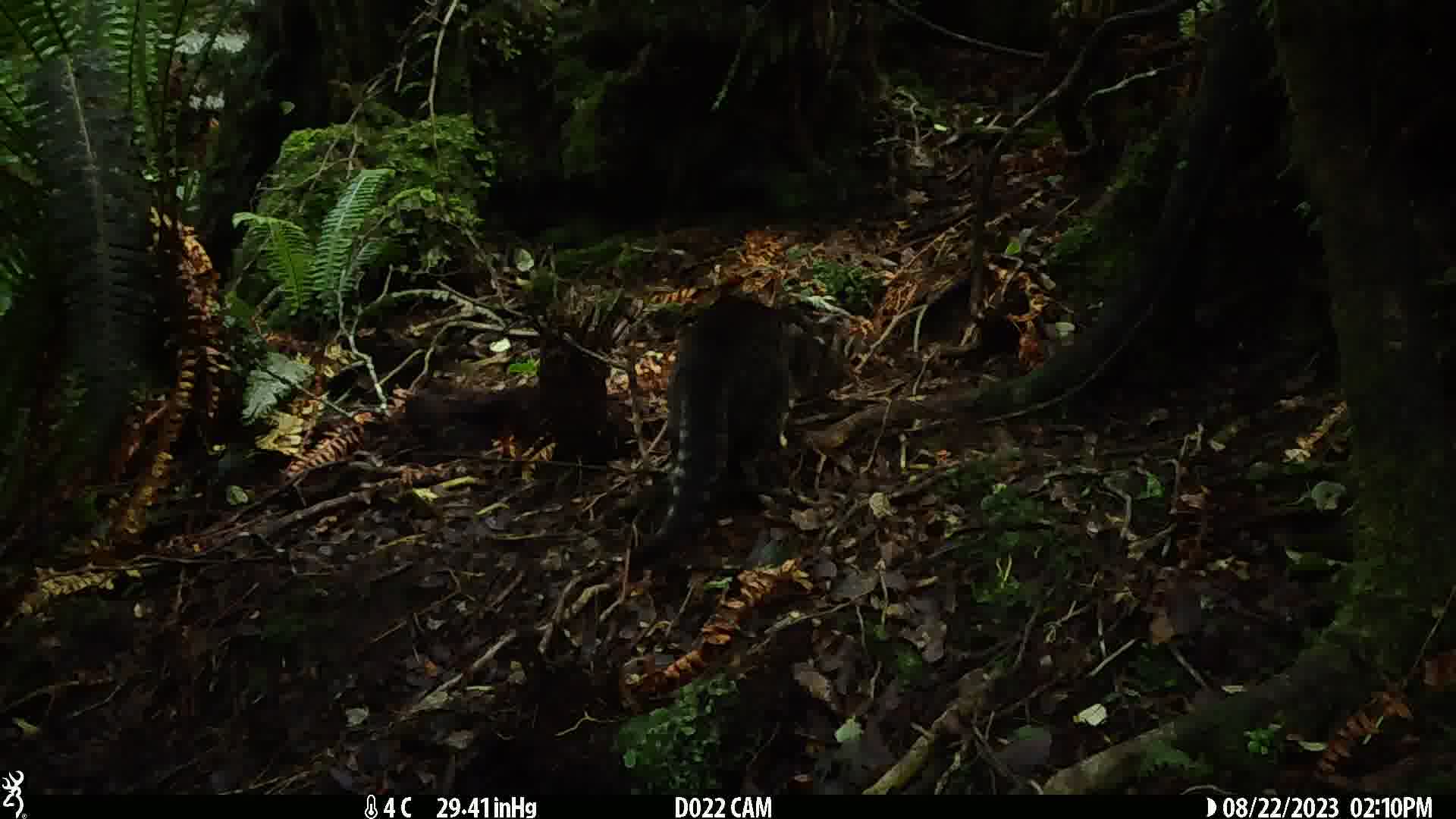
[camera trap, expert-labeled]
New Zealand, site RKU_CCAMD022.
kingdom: Animalia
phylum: Chordata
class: Mammalia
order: Carnivora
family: Felidae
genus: Felis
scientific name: Felis catus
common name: domestic cat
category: cat